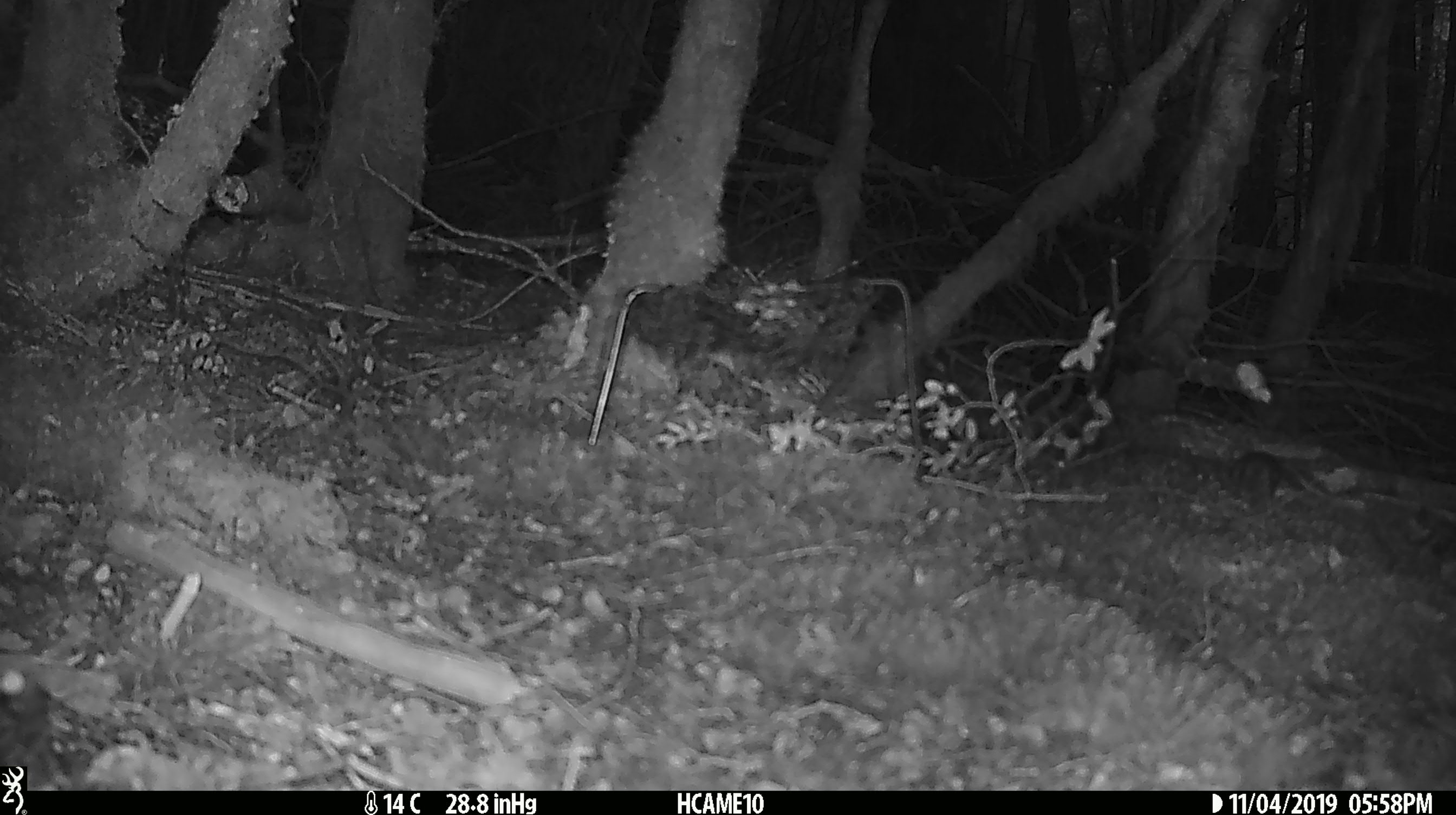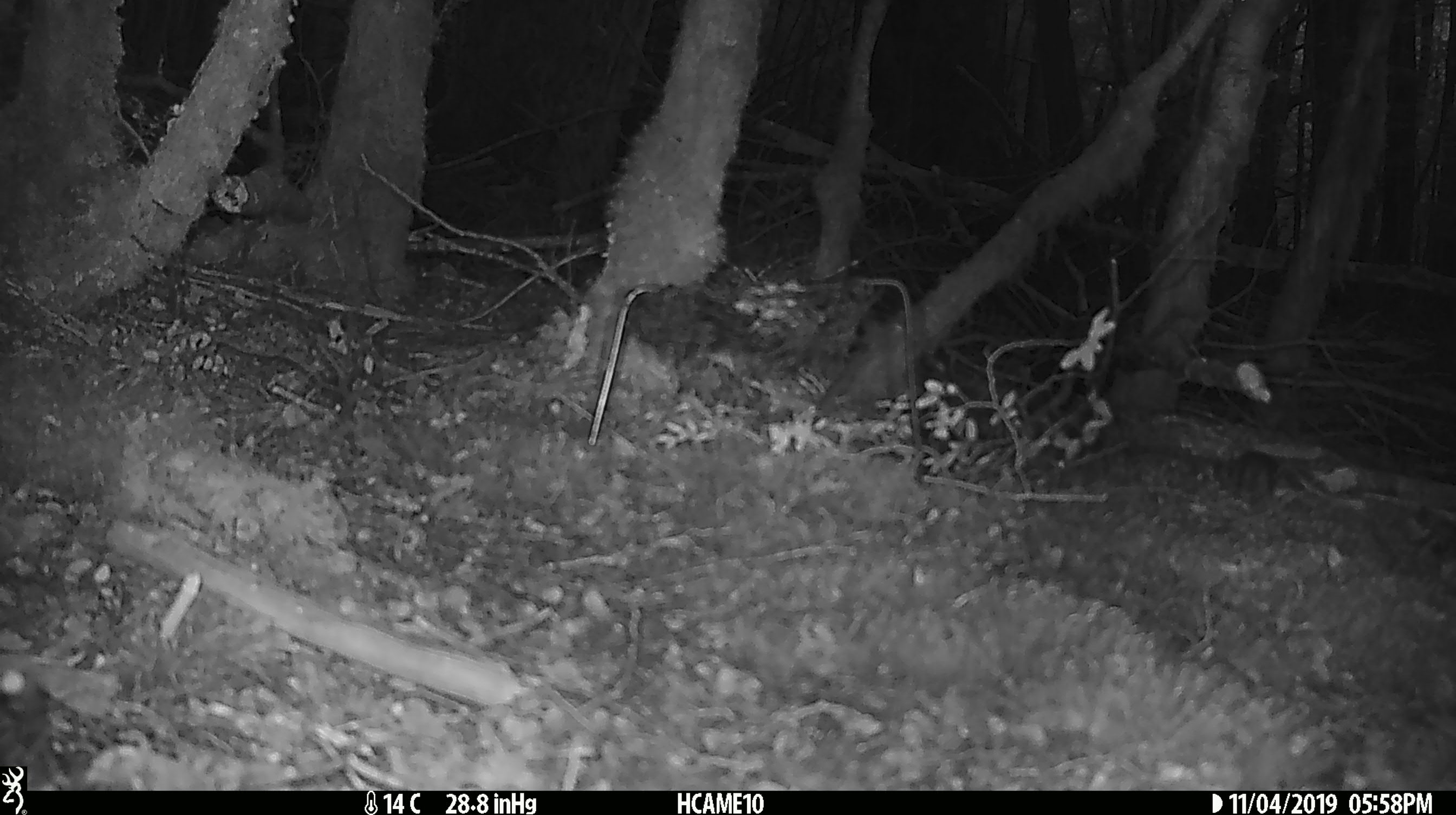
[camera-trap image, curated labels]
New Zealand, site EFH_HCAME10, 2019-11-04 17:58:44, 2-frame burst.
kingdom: Animalia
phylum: Chordata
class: Mammalia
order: Rodentia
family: Muridae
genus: Mus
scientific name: Mus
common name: mouse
Mouse (Mus).